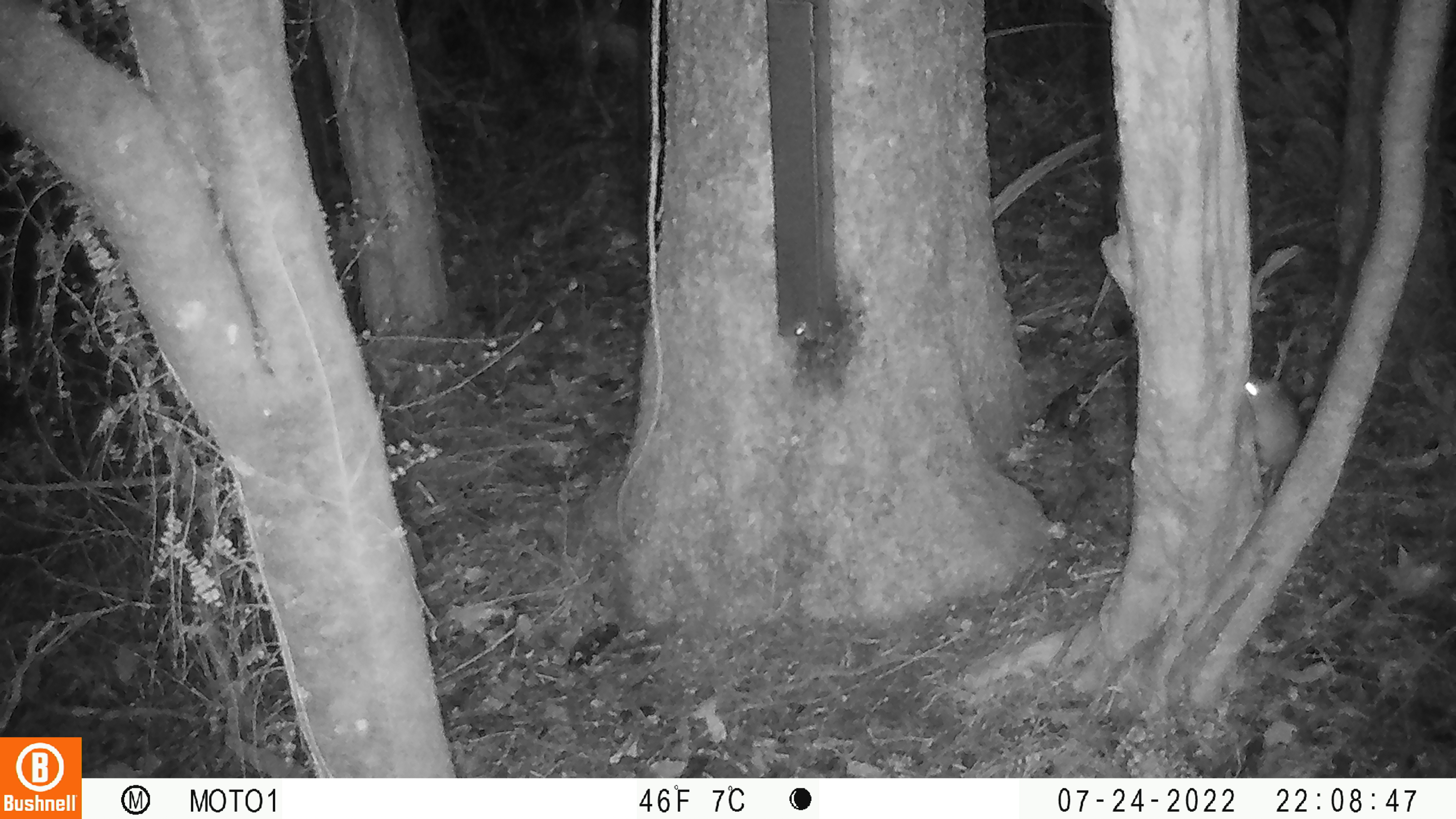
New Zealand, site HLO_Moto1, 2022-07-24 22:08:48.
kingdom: Animalia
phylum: Chordata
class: Mammalia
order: Rodentia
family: Muridae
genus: Rattus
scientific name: Rattus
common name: rat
Rat (Rattus).